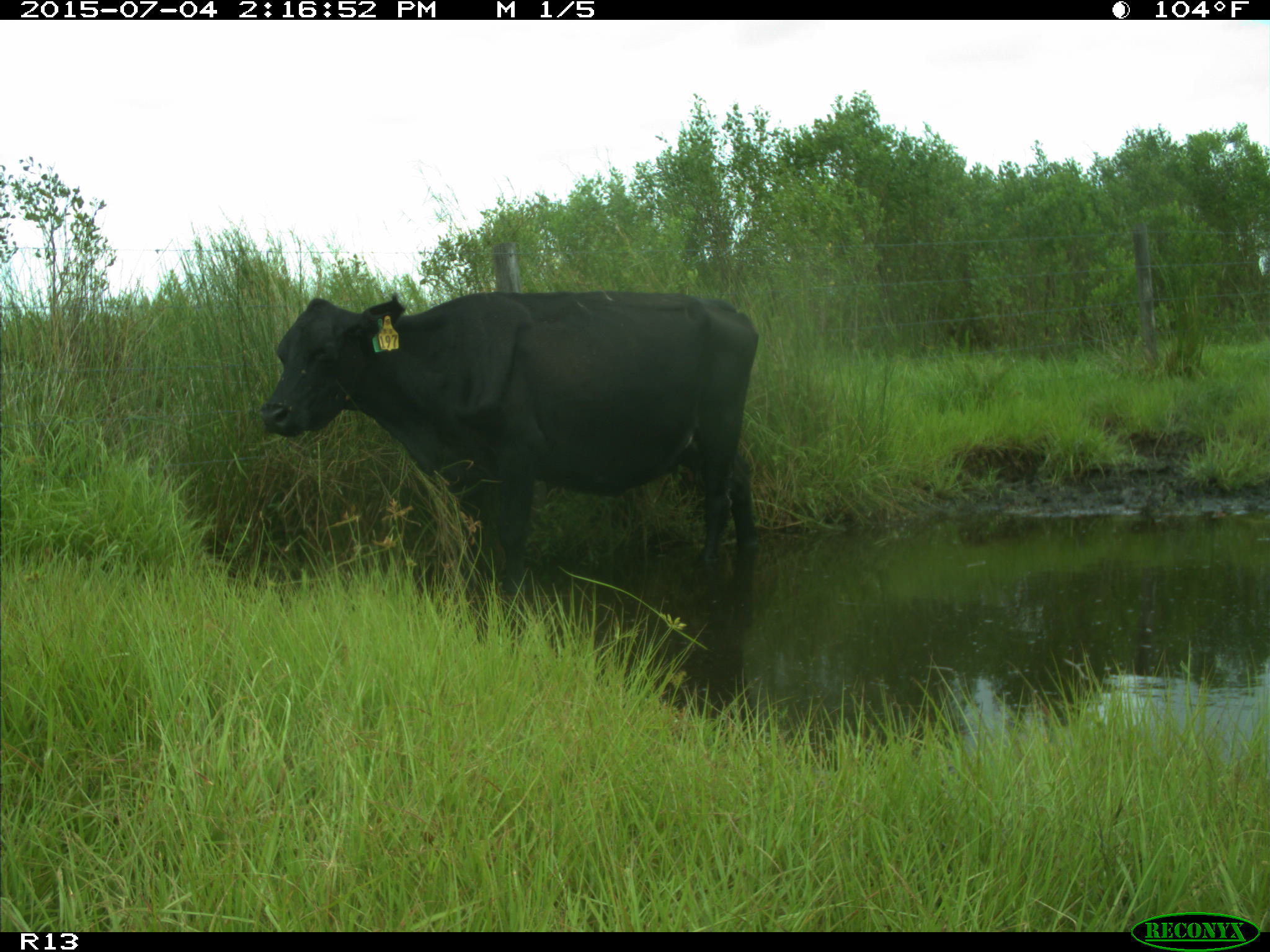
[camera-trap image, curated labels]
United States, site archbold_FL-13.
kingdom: Animalia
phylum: Chordata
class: Mammalia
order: Artiodactyla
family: Bovidae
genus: Bos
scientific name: Bos taurus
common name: domestic cow